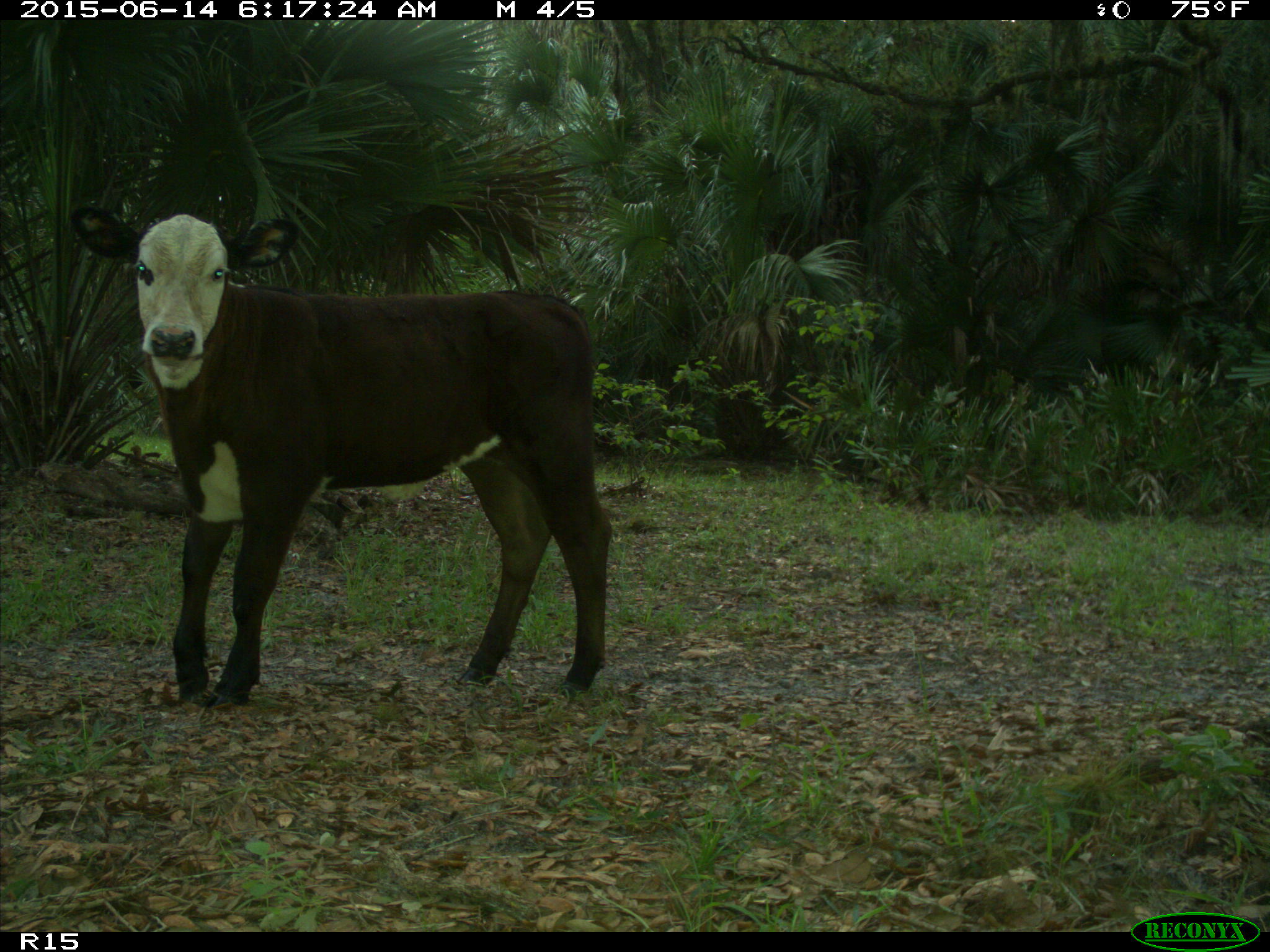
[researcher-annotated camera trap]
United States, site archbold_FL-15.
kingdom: Animalia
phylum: Chordata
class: Mammalia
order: Artiodactyla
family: Bovidae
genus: Bos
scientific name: Bos taurus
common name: domestic cow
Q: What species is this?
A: Bos taurus (domestic cow).